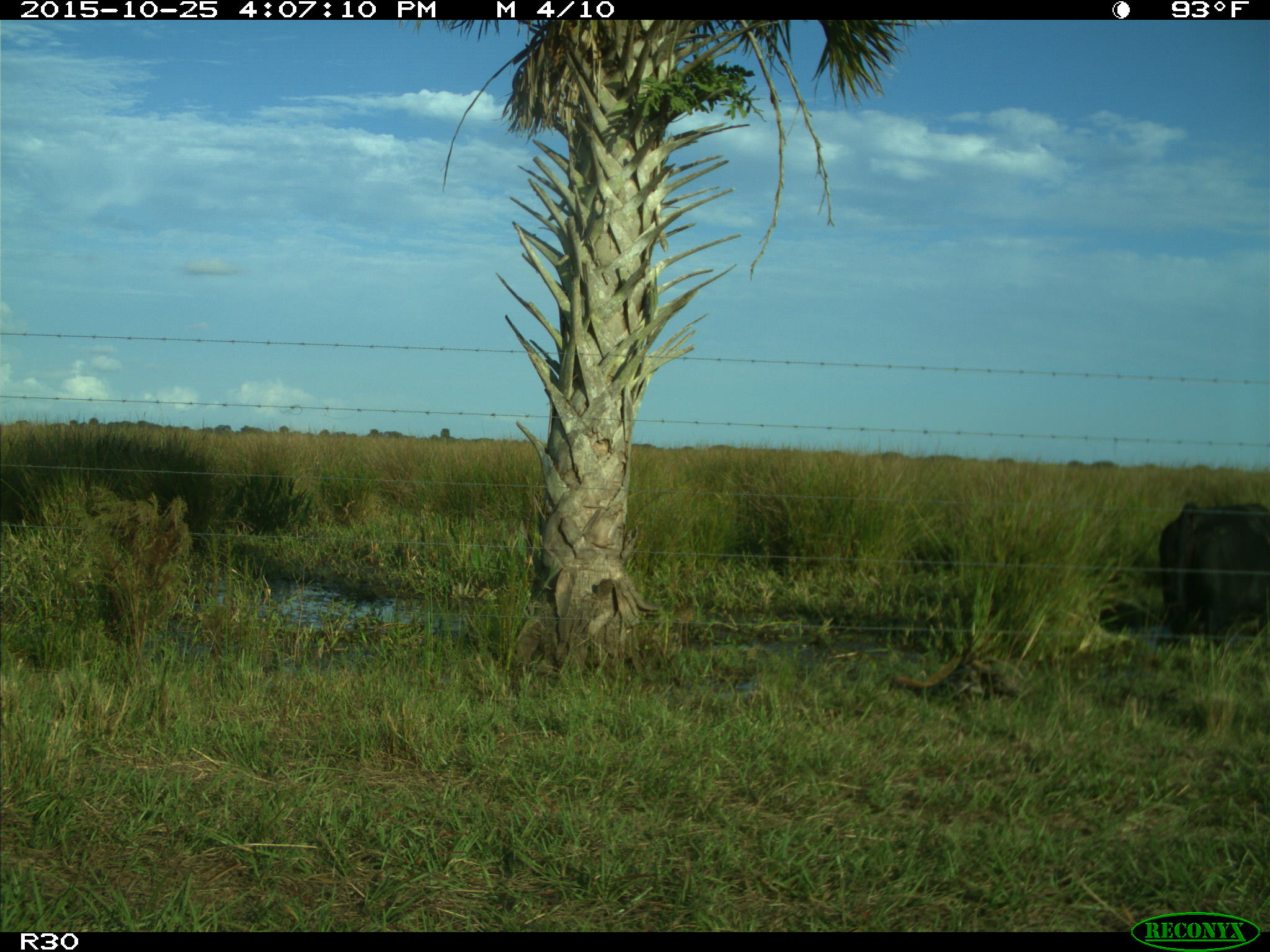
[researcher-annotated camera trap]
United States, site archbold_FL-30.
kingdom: Animalia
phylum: Chordata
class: Mammalia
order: Artiodactyla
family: Bovidae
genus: Bos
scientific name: Bos taurus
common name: domestic cow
Bos taurus (domestic cow).